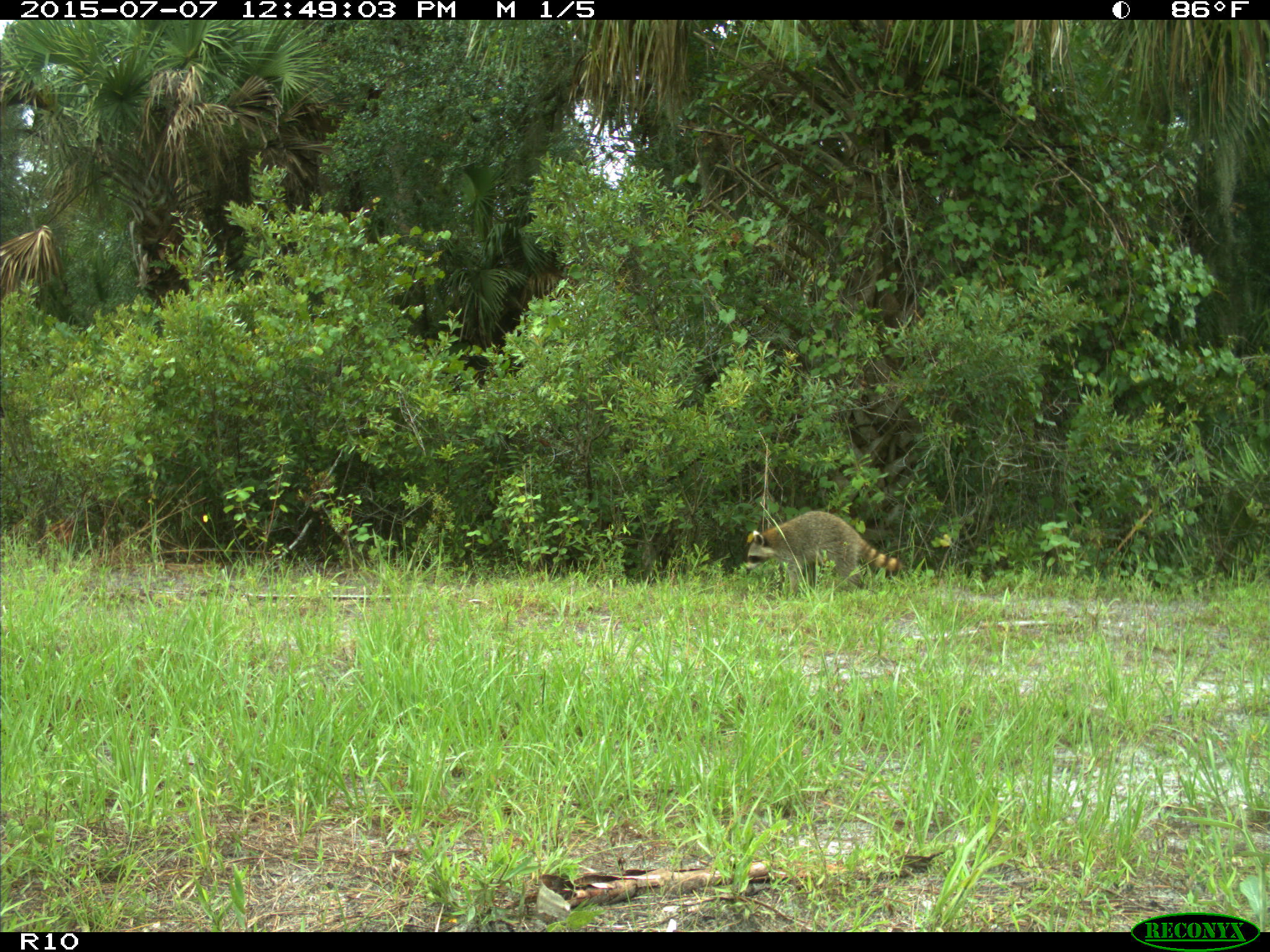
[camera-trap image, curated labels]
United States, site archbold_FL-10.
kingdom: Animalia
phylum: Chordata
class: Mammalia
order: Carnivora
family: Procyonidae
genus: Procyon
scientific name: Procyon lotor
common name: common raccoon